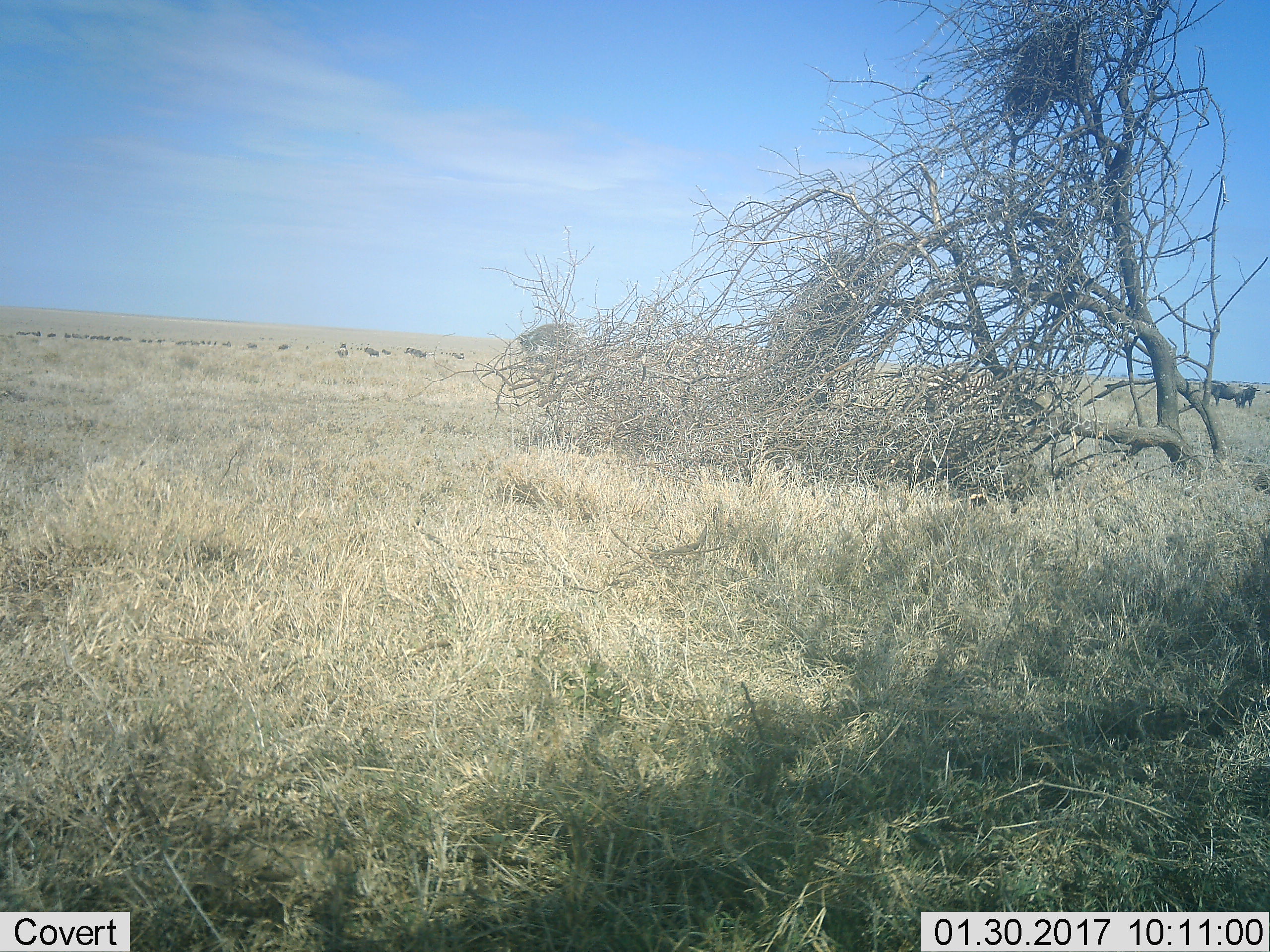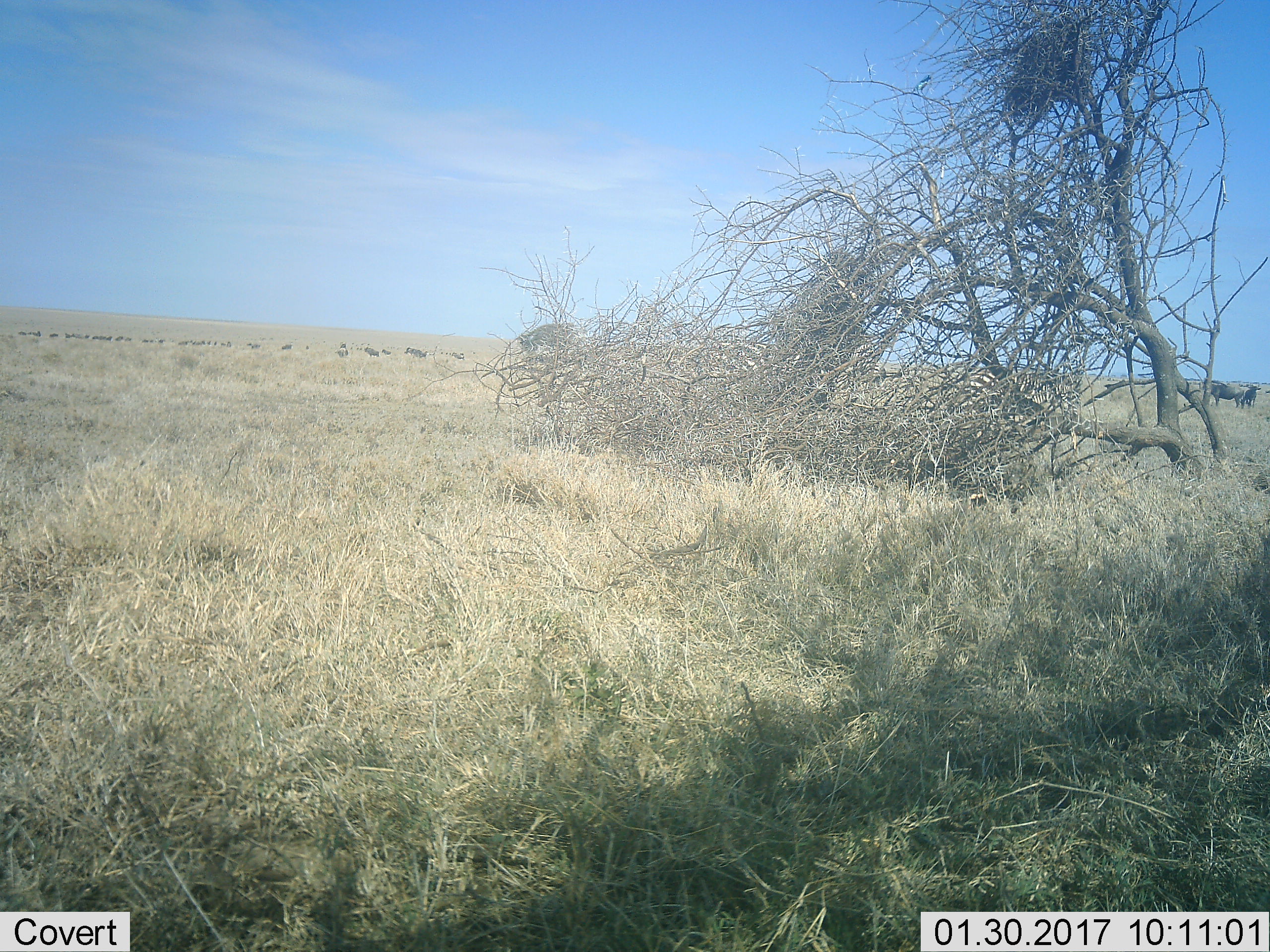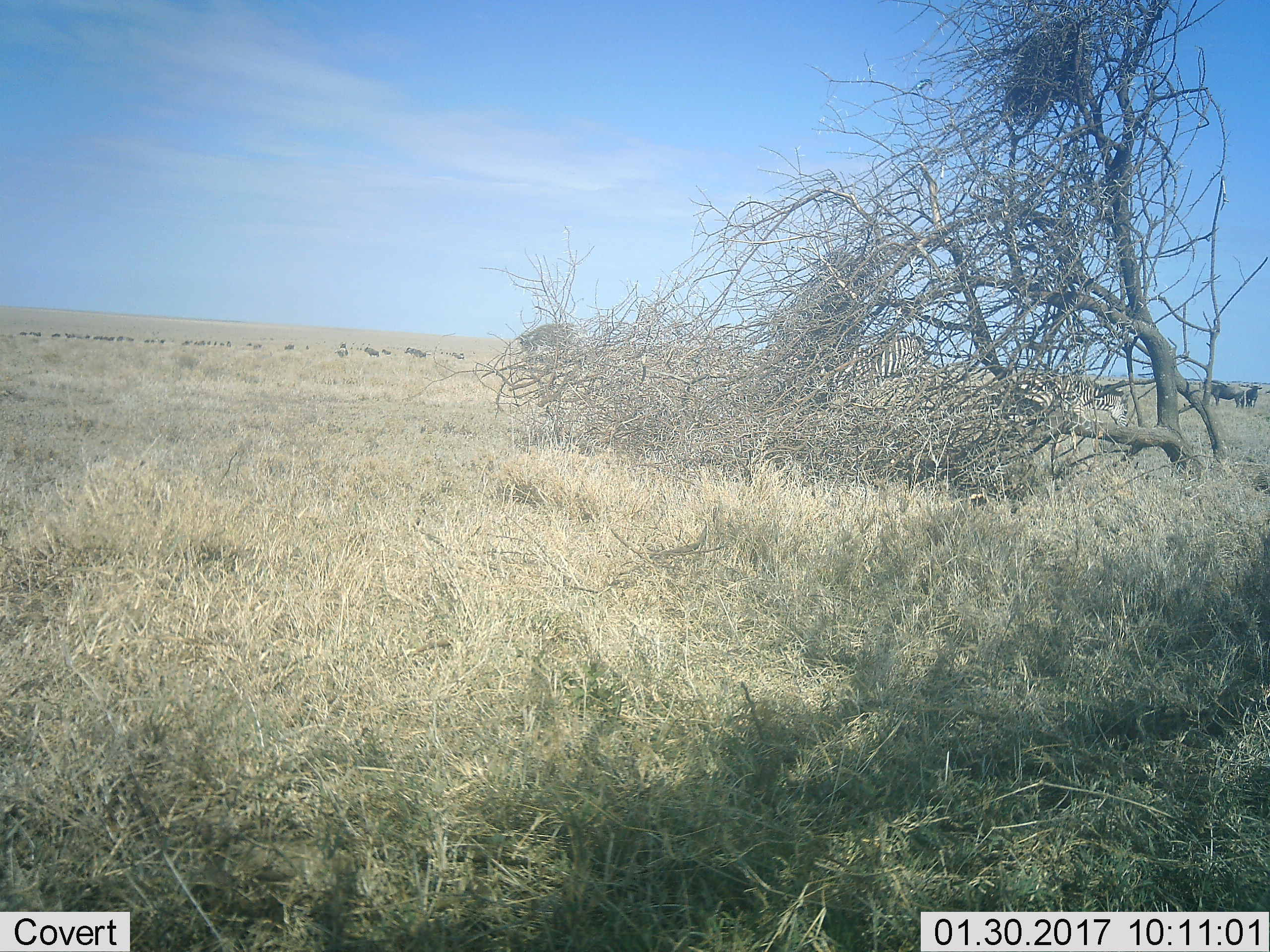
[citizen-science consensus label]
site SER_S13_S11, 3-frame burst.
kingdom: Animalia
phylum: Chordata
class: Mammalia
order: Artiodactyla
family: Bovidae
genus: Connochaetes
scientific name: Connochaetes taurinus taurinus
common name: blue wildebeest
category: wildebeestblue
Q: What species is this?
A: Wildebeestblue (blue wildebeest) (Connochaetes taurinus taurinus).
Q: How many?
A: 11-50.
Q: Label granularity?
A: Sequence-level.